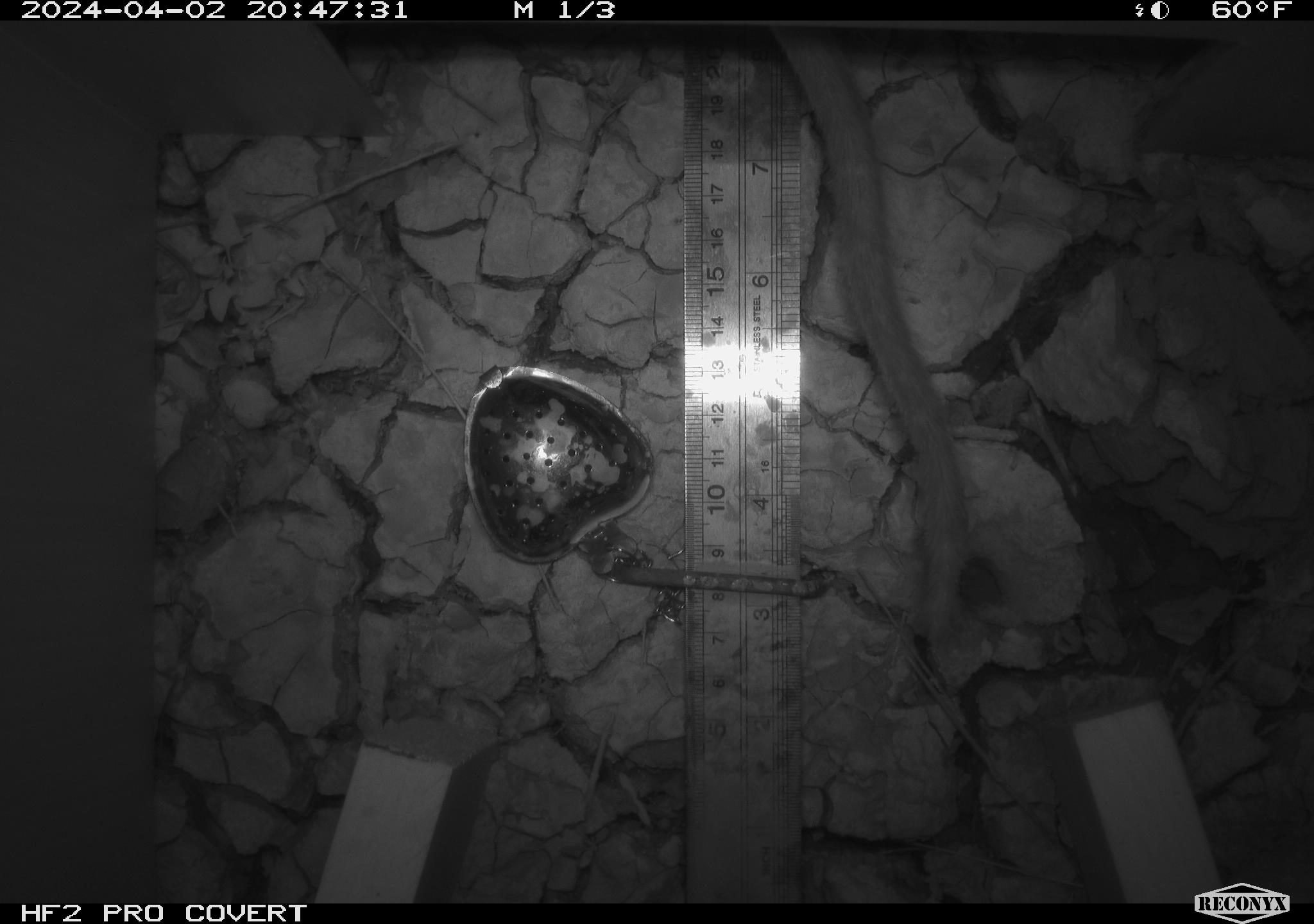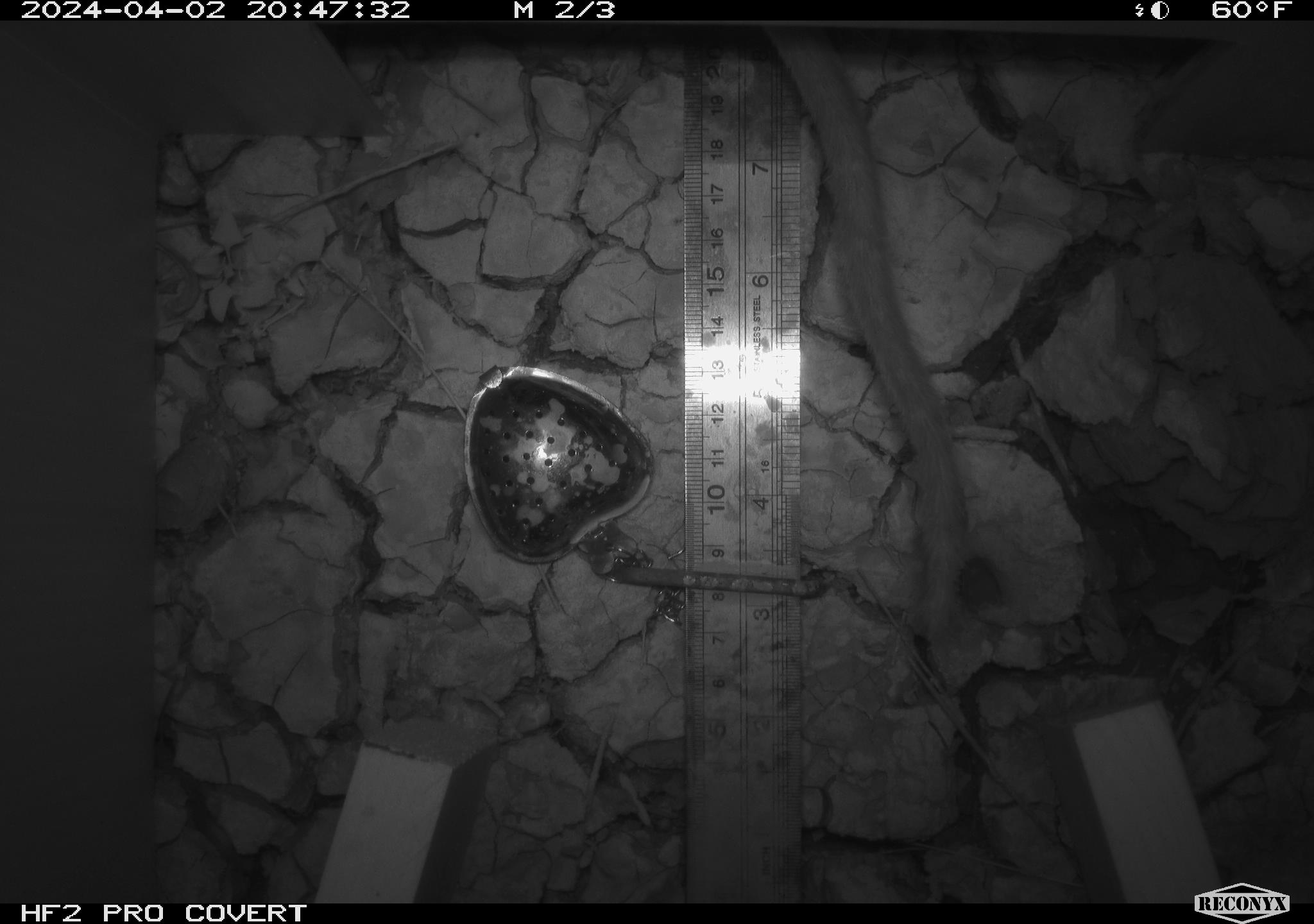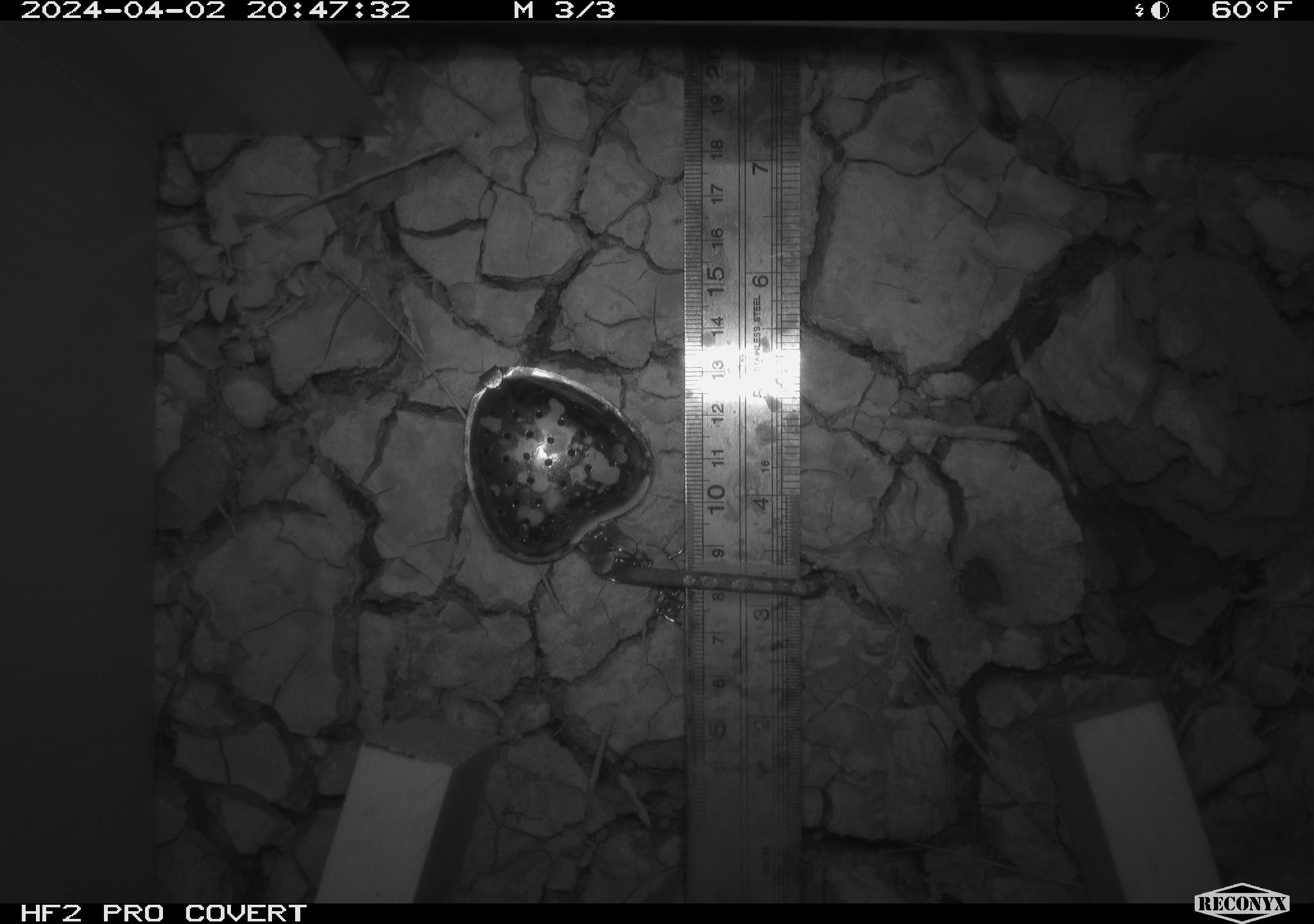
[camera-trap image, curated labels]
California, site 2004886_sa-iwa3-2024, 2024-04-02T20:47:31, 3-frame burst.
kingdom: Animalia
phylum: Chordata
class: Mammalia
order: Rodentia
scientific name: Rodentia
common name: woodrat or rat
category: woodrat or rat species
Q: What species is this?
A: Woodrat or rat species (woodrat or rat) (Rodentia).